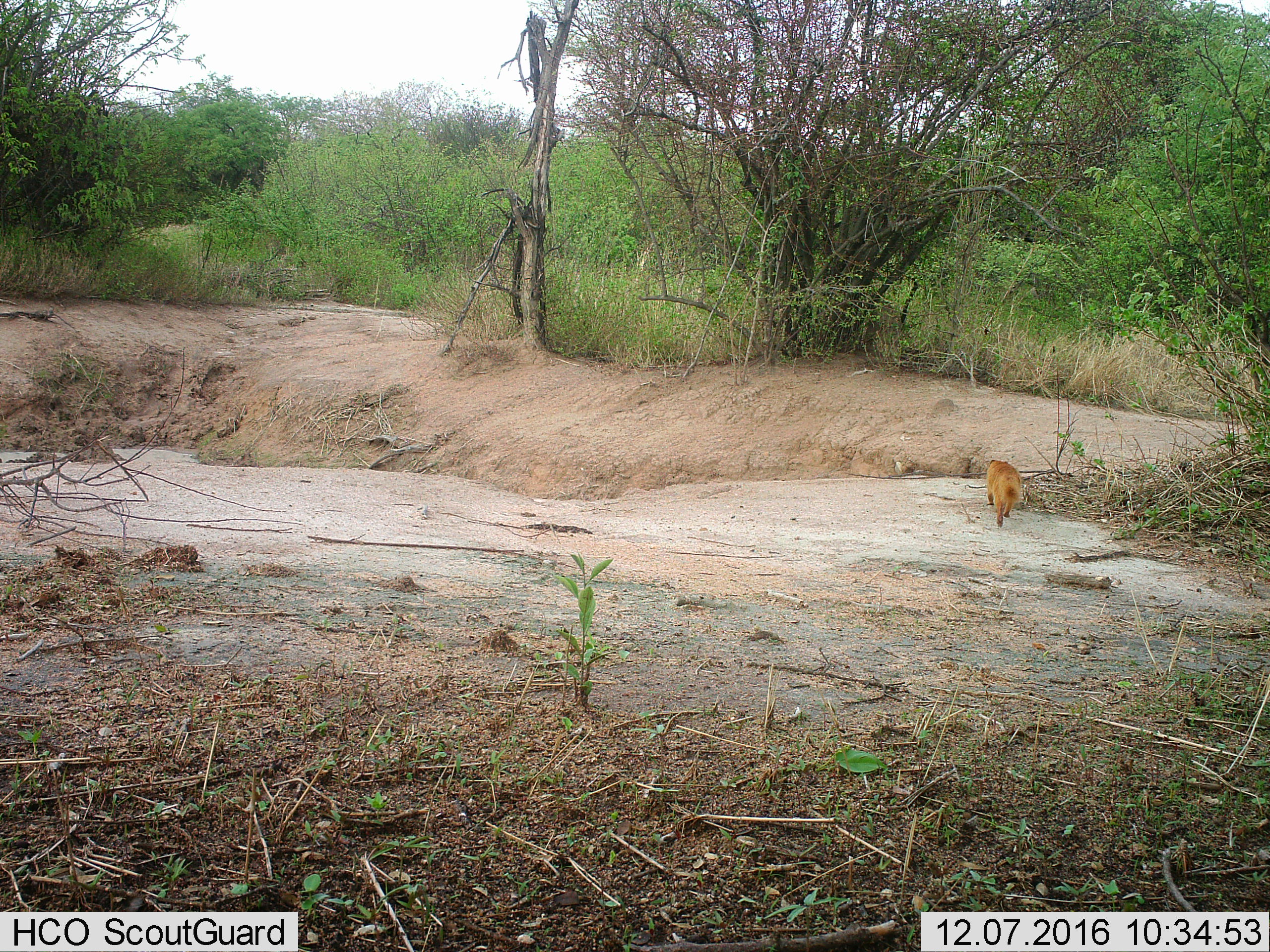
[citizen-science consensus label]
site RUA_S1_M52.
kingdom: Animalia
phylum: Chordata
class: Mammalia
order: Carnivora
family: Herpestidae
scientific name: Herpestidae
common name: mongoose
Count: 1.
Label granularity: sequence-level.